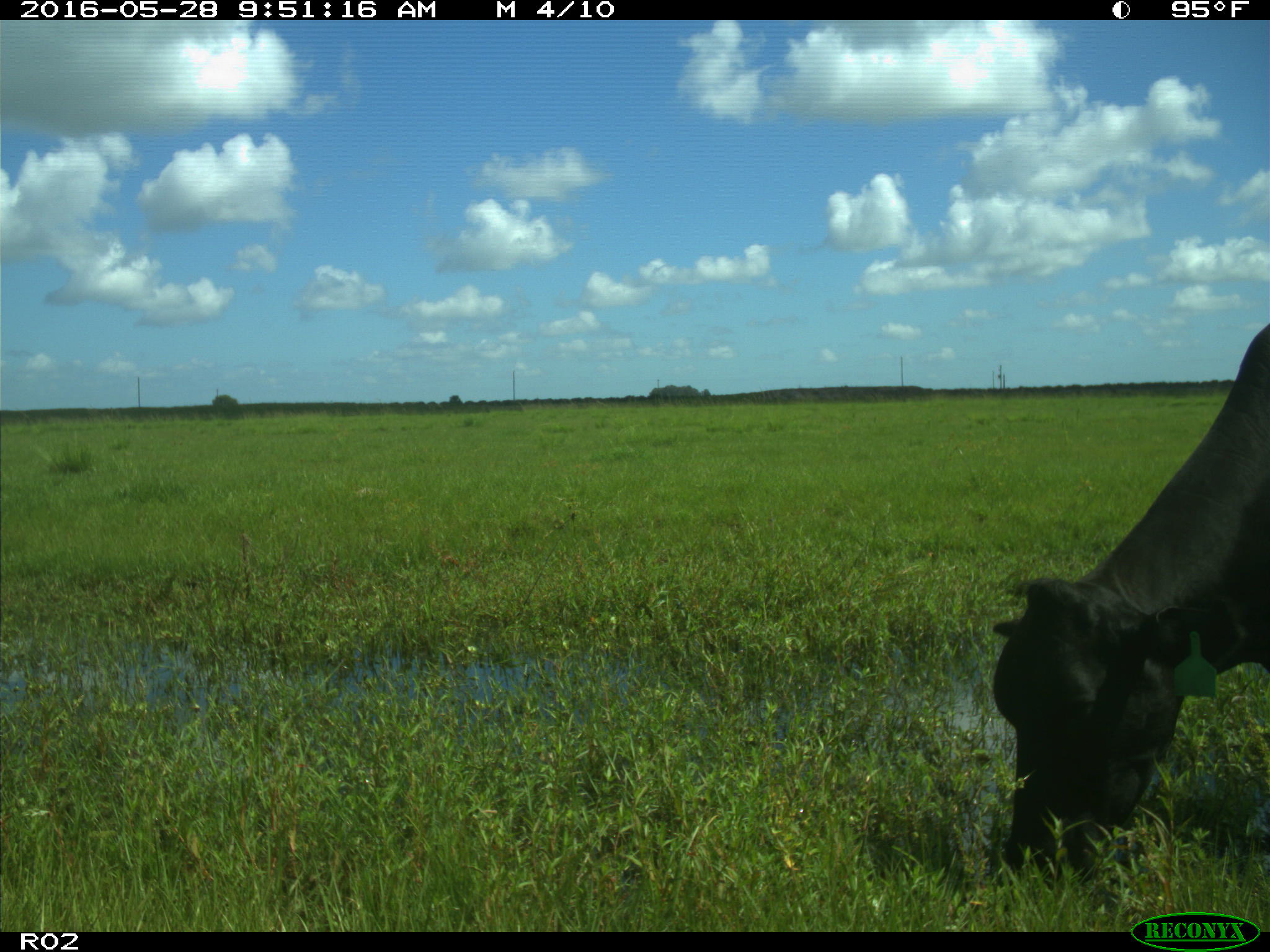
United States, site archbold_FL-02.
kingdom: Animalia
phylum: Chordata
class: Mammalia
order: Artiodactyla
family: Bovidae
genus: Bos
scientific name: Bos taurus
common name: domestic cow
Bos taurus (domestic cow).